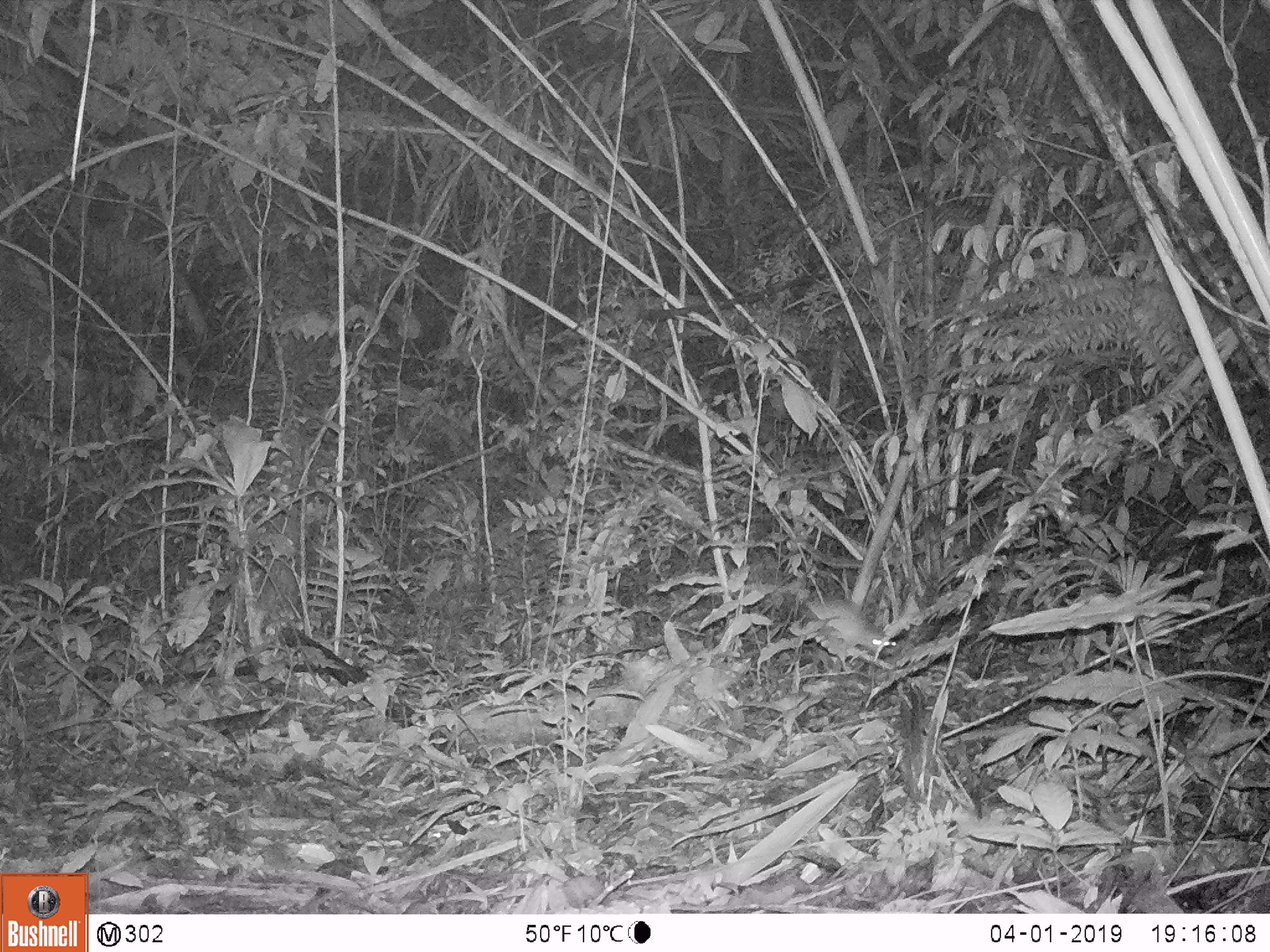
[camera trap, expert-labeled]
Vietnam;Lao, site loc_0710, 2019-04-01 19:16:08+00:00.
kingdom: Animalia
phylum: Chordata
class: Mammalia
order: Rodentia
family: Muridae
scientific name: Muridae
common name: old-world mice and rats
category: unidentified murid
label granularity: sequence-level